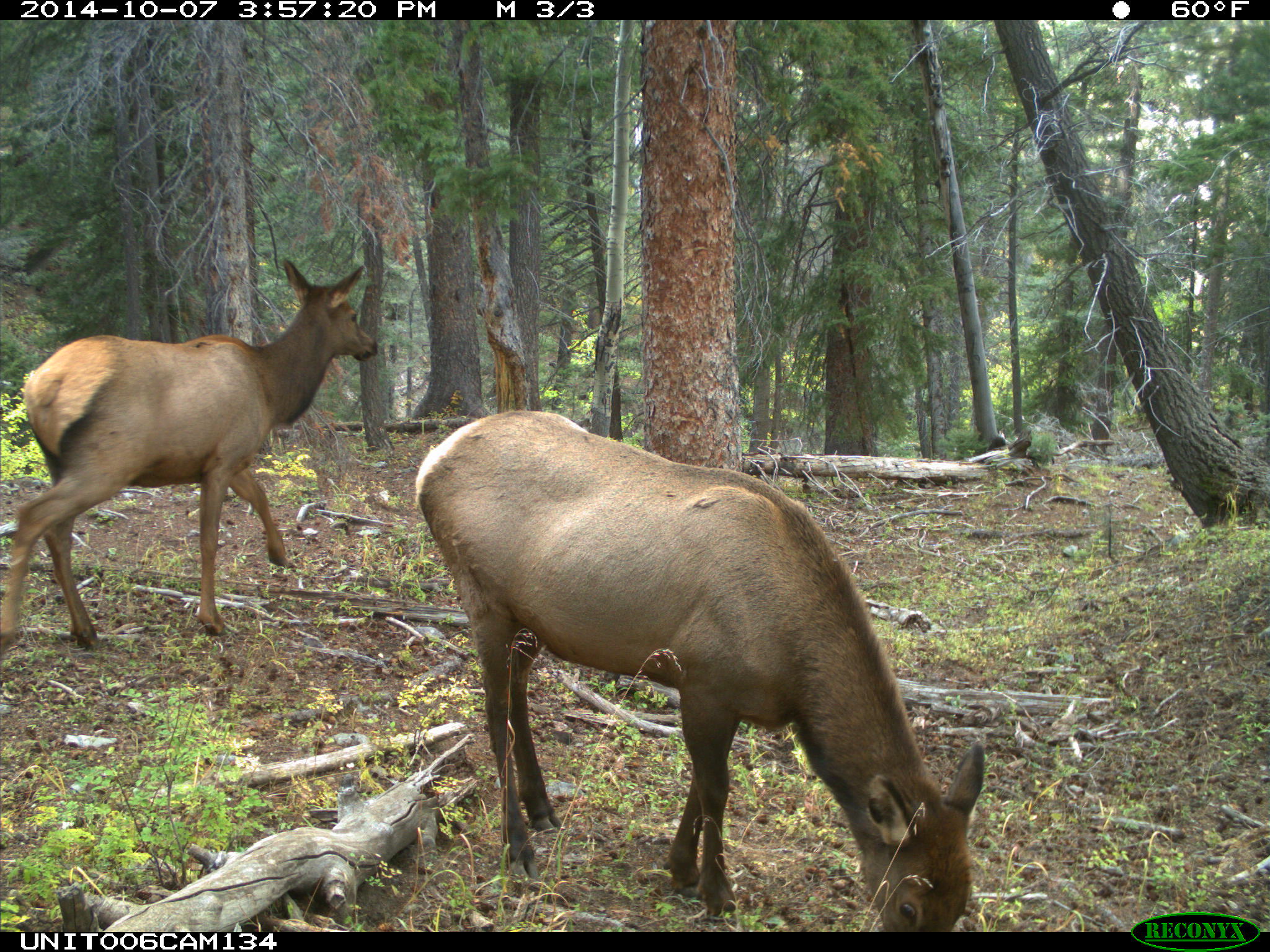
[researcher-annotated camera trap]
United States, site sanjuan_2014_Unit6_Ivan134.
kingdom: Animalia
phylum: Chordata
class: Mammalia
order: Artiodactyla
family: Cervidae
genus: Cervus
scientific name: Cervus elaphus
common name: red deer